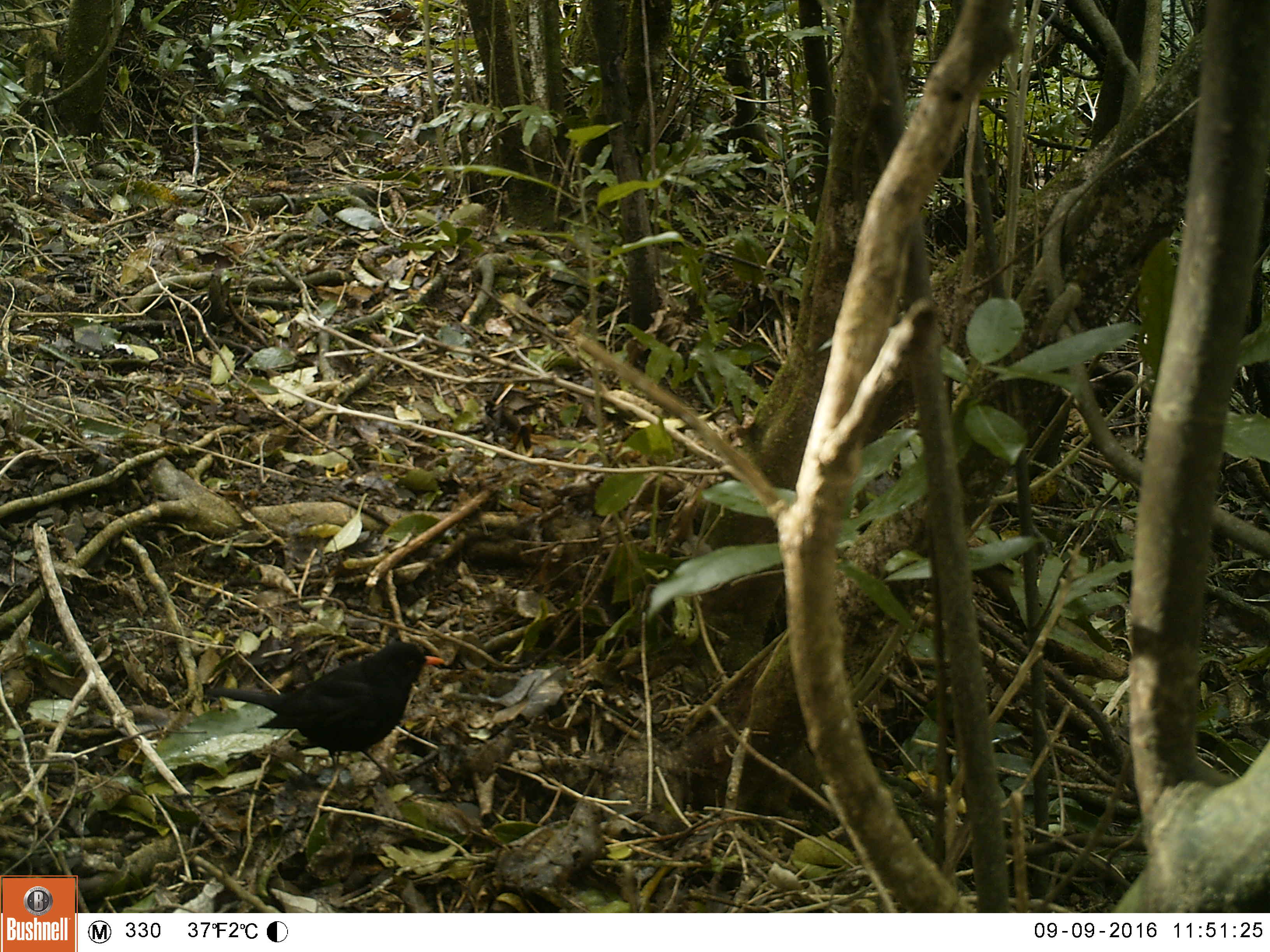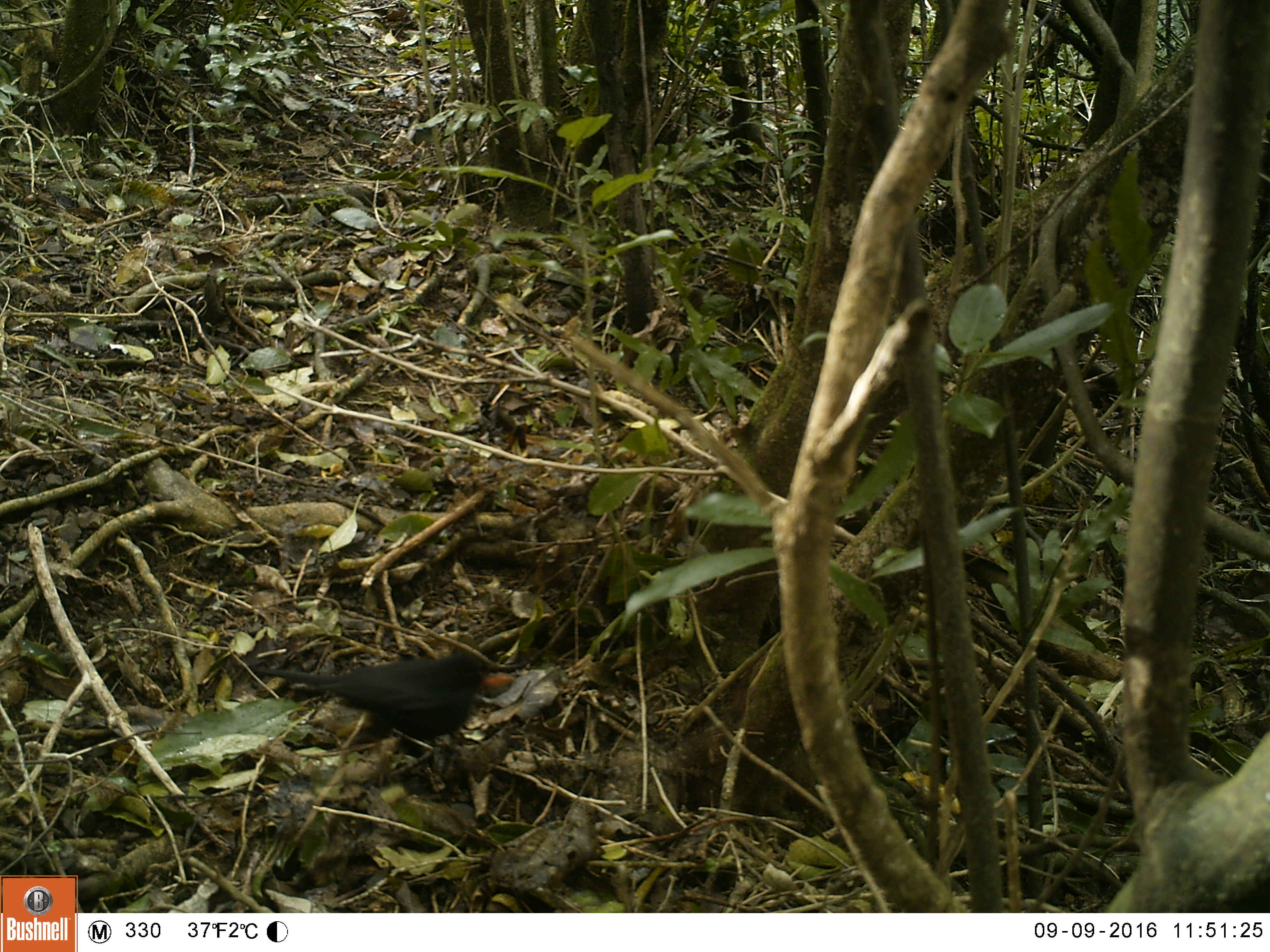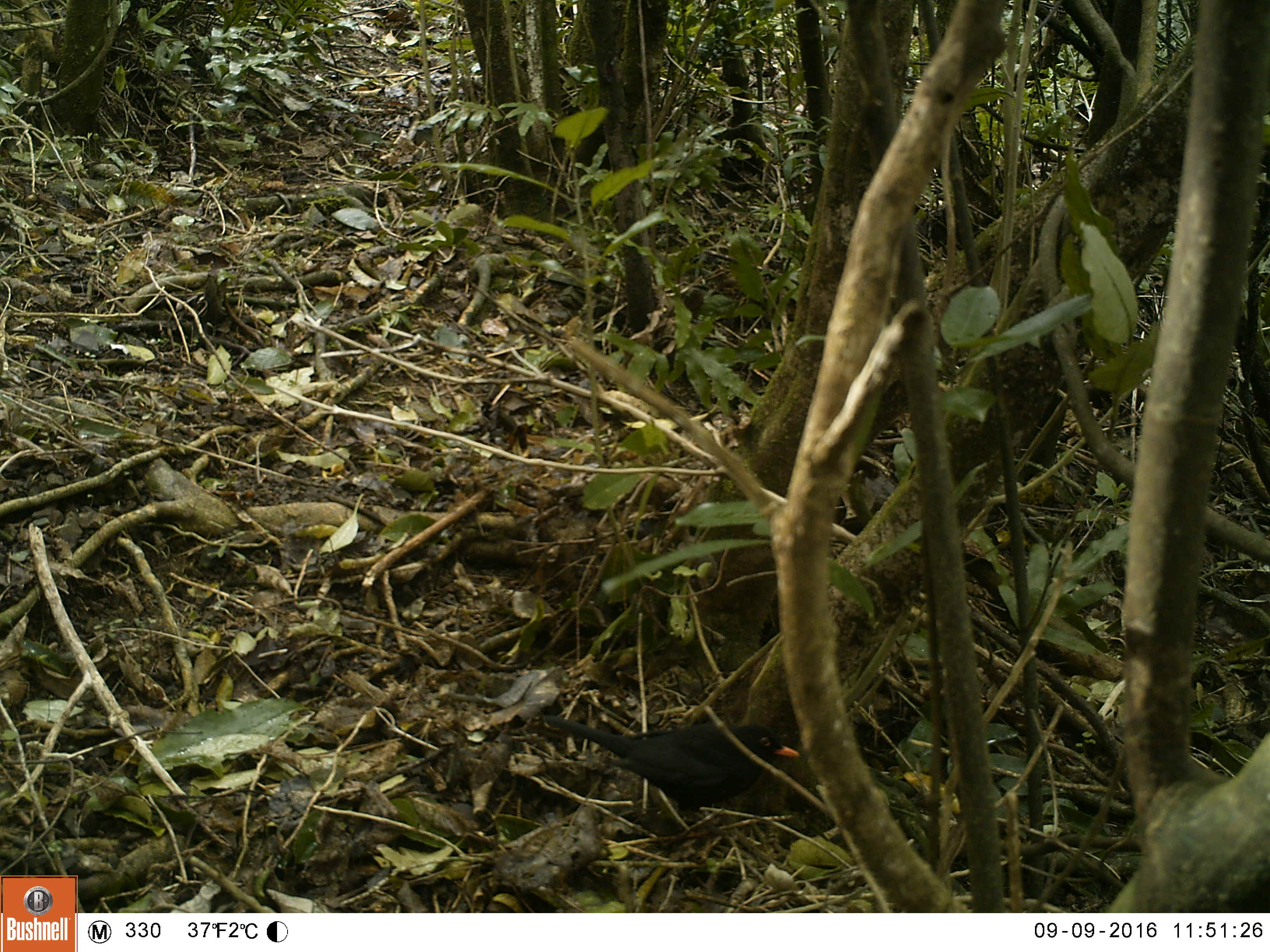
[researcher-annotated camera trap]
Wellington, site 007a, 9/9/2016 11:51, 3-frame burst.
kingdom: Animalia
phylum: Chordata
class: Aves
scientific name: Aves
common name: bird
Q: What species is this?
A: Bird (Aves).